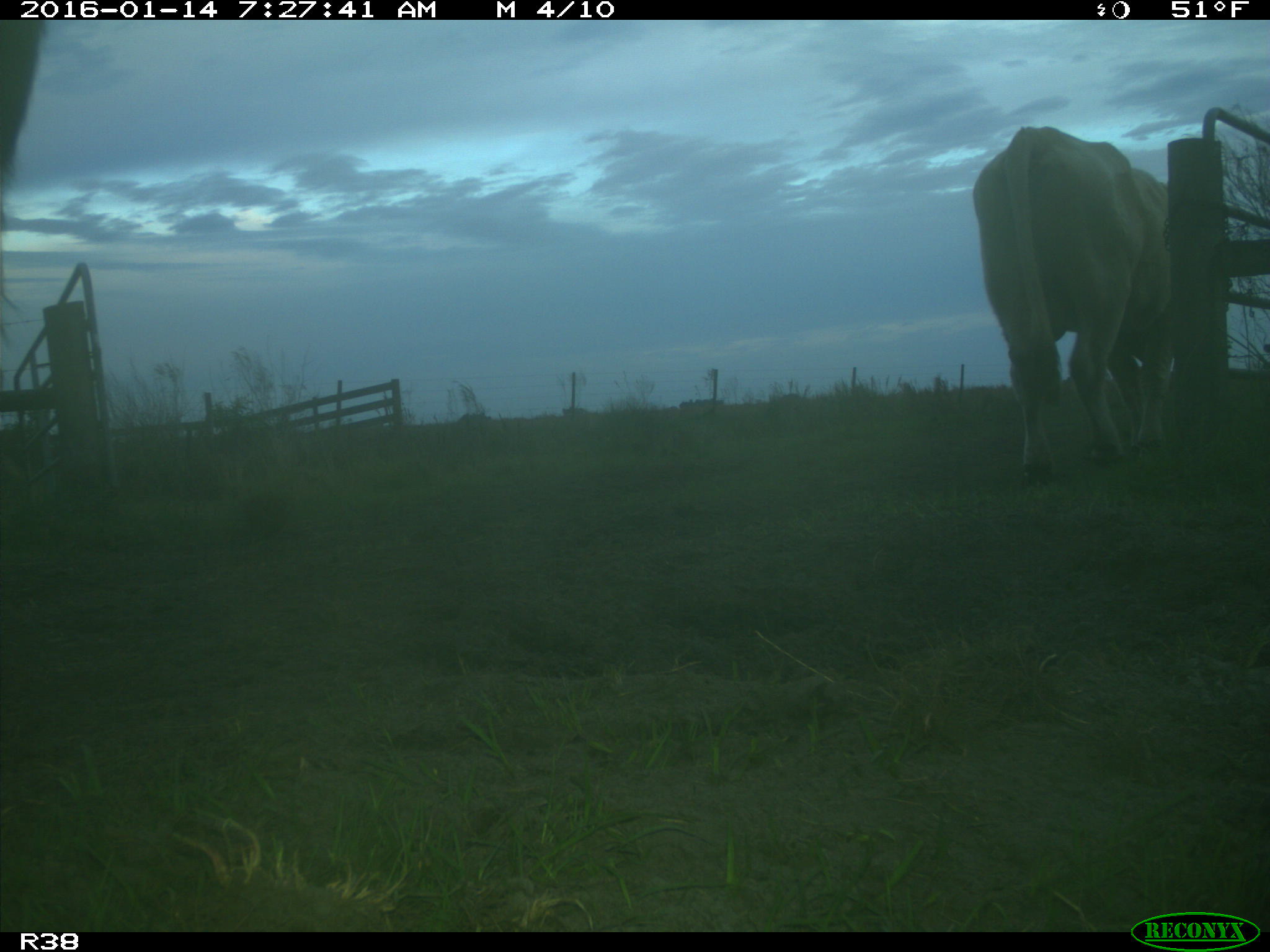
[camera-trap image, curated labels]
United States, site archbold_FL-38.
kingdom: Animalia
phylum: Chordata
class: Mammalia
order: Artiodactyla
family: Bovidae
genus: Bos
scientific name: Bos taurus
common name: domestic cow